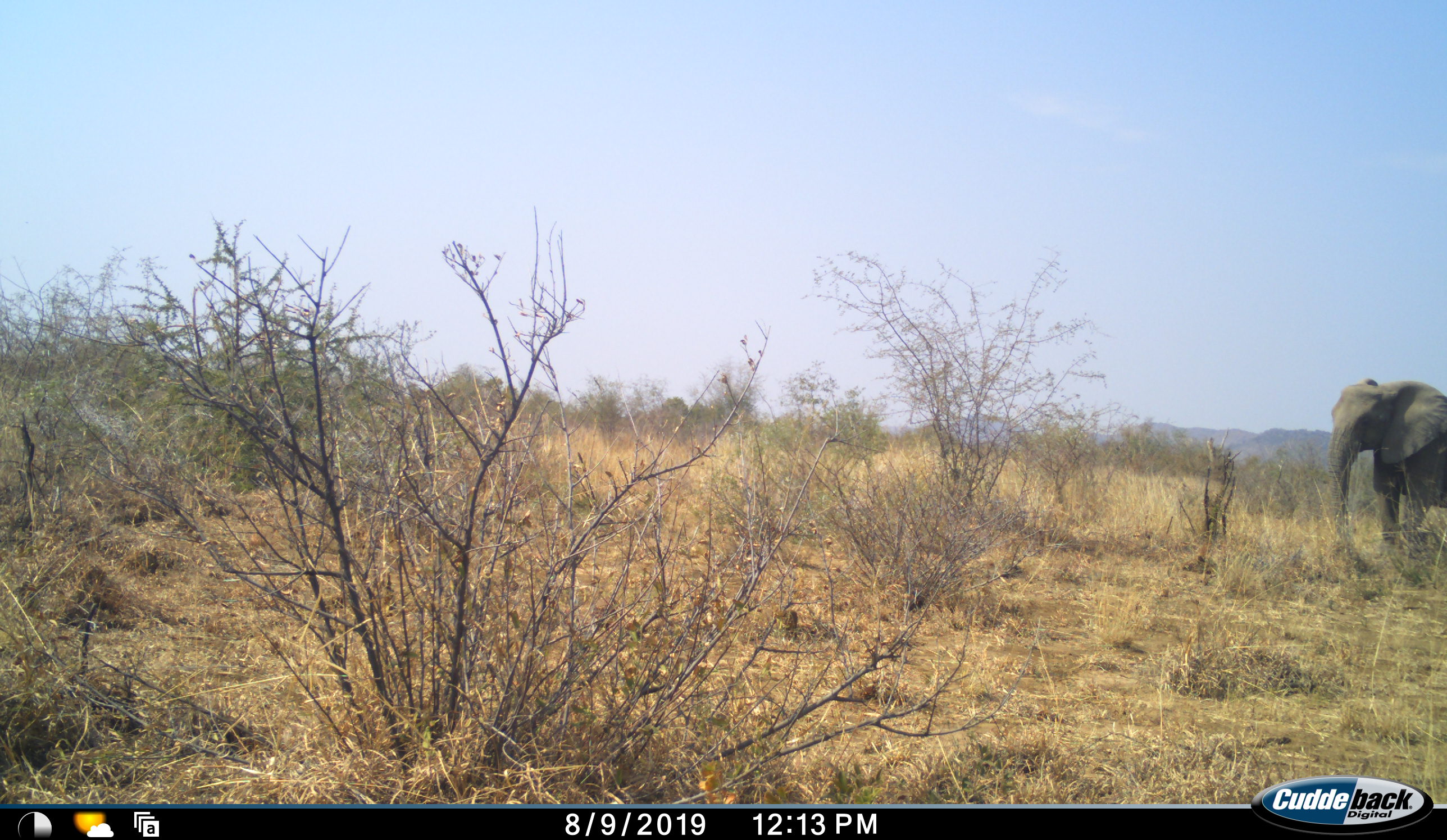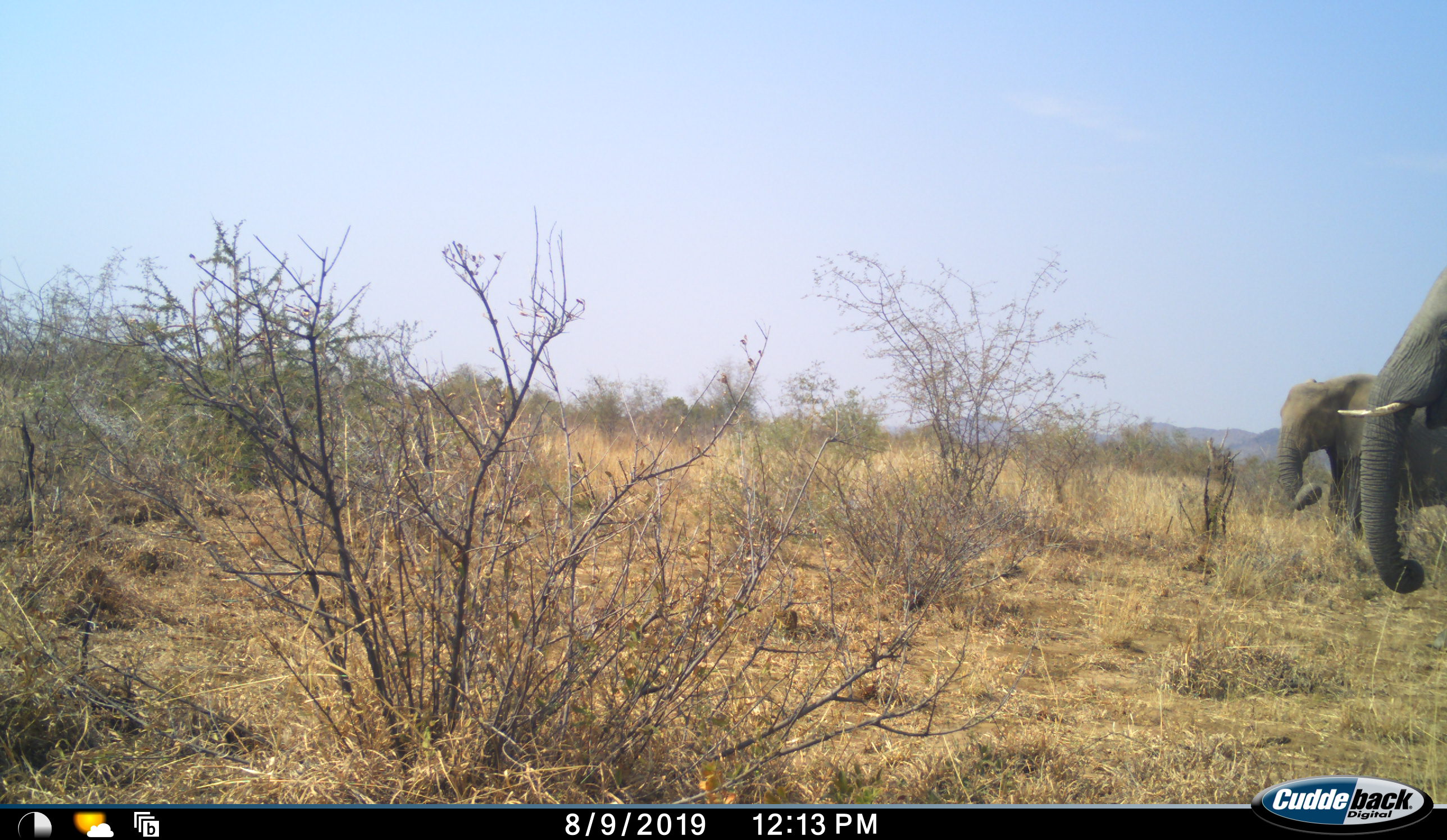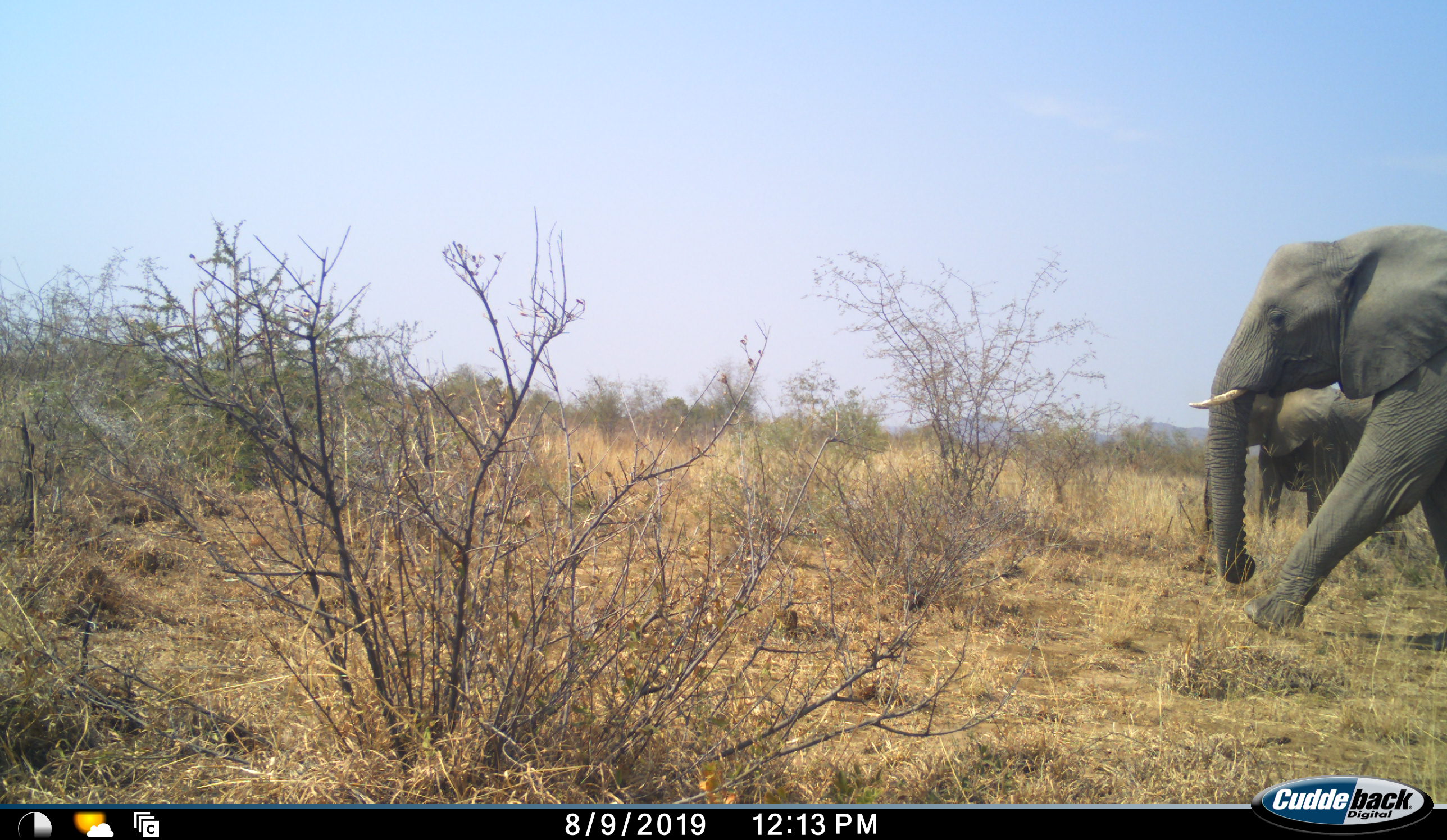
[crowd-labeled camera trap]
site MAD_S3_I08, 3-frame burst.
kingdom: Animalia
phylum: Chordata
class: Mammalia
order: Proboscidea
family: Elephantidae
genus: Loxodonta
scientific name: Loxodonta africana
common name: african bush elephant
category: elephant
Elephant (african bush elephant) (Loxodonta africana), count 2. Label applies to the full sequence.